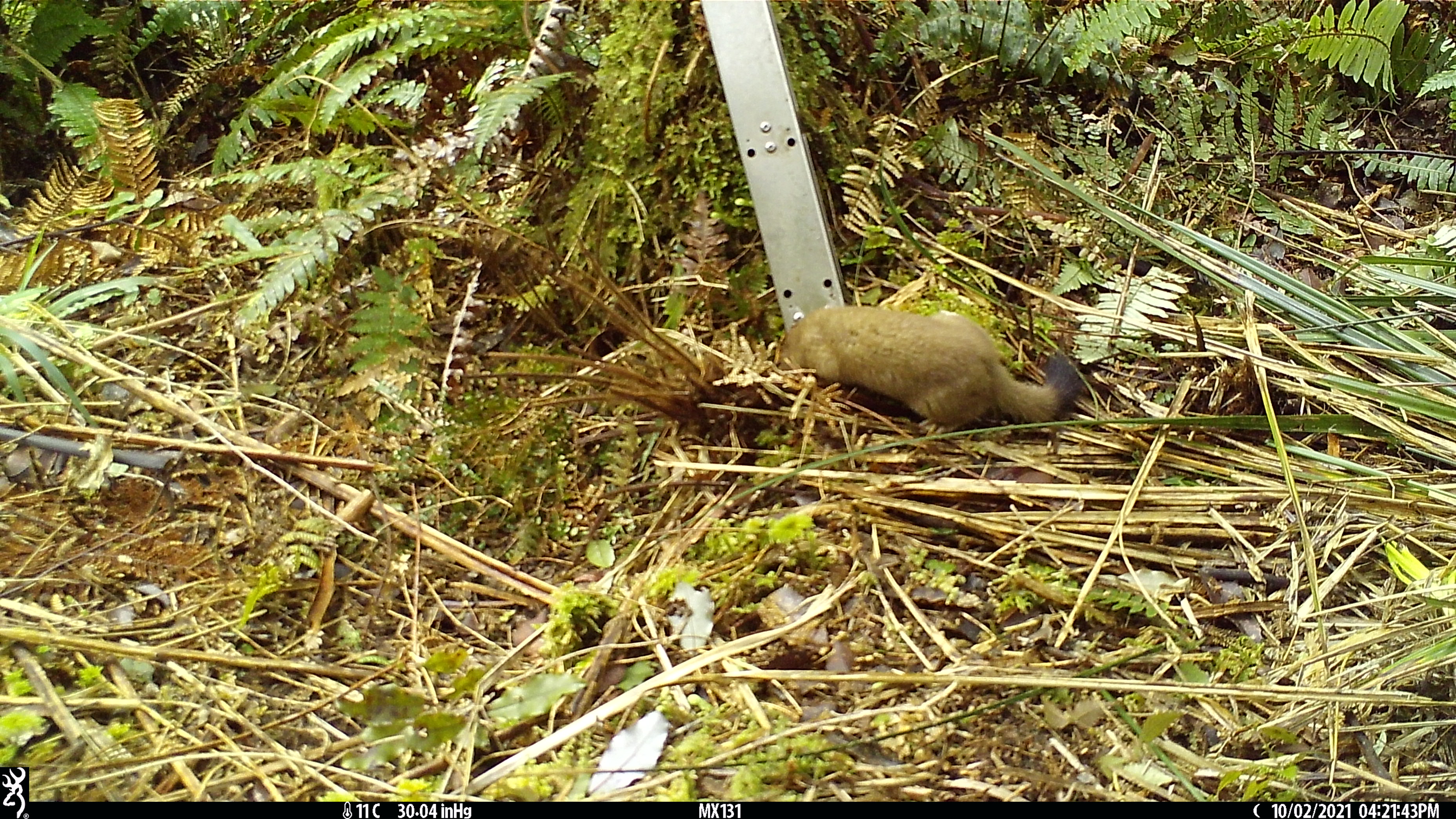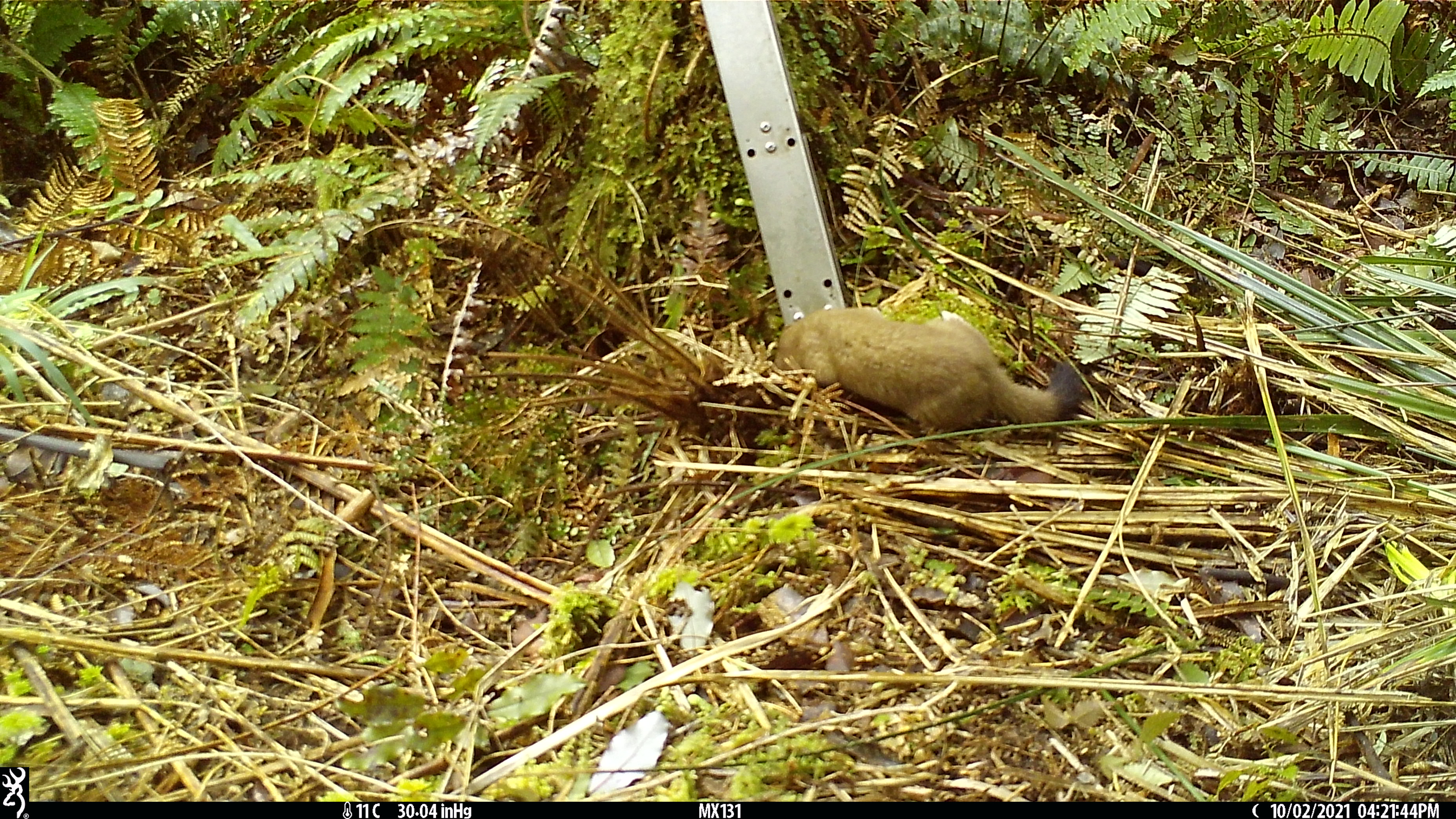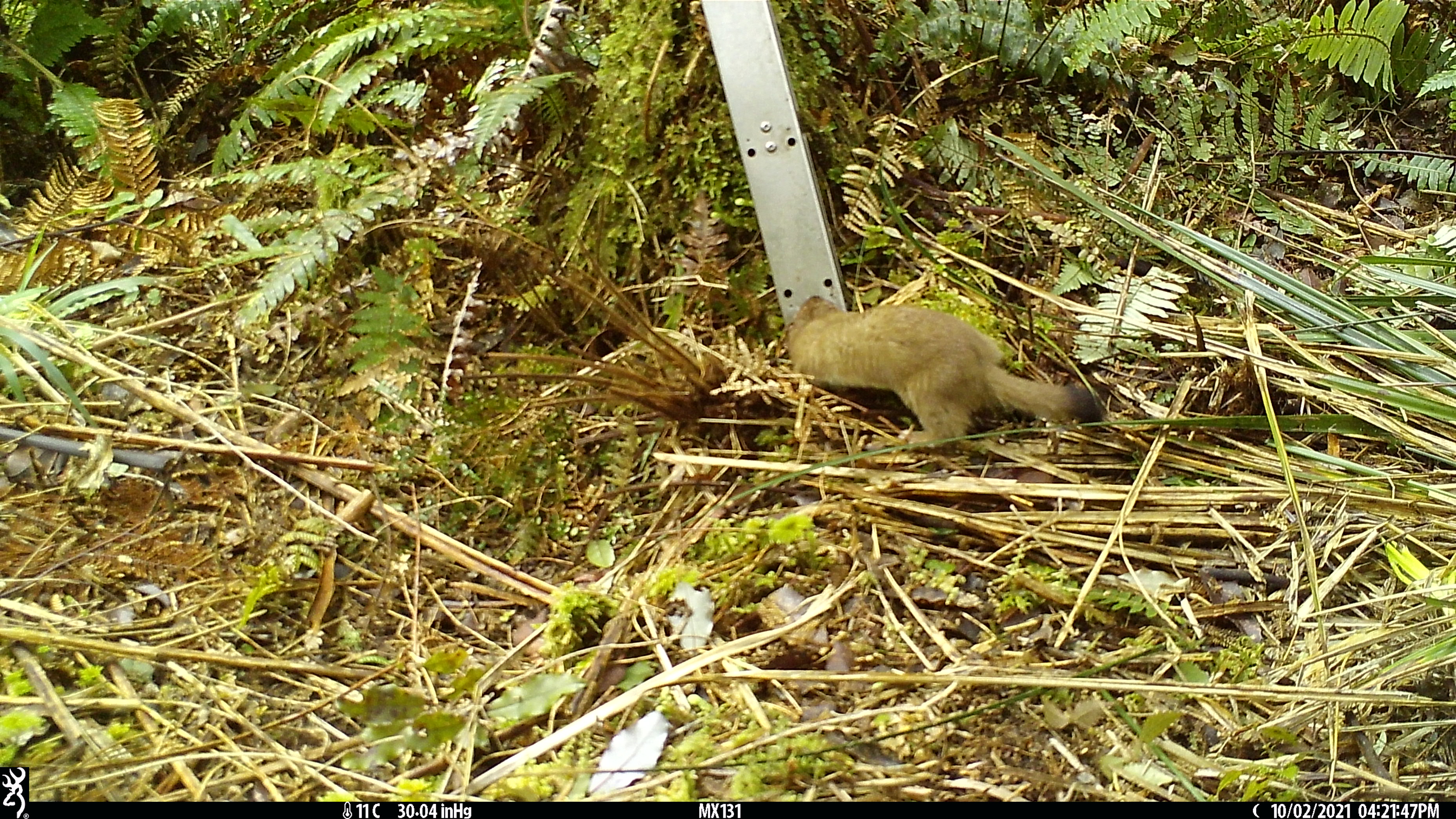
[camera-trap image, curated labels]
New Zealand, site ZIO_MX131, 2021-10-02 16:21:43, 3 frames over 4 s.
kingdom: Animalia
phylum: Chordata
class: Mammalia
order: Carnivora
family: Mustelidae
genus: Mustela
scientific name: Mustela erminea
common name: stoat